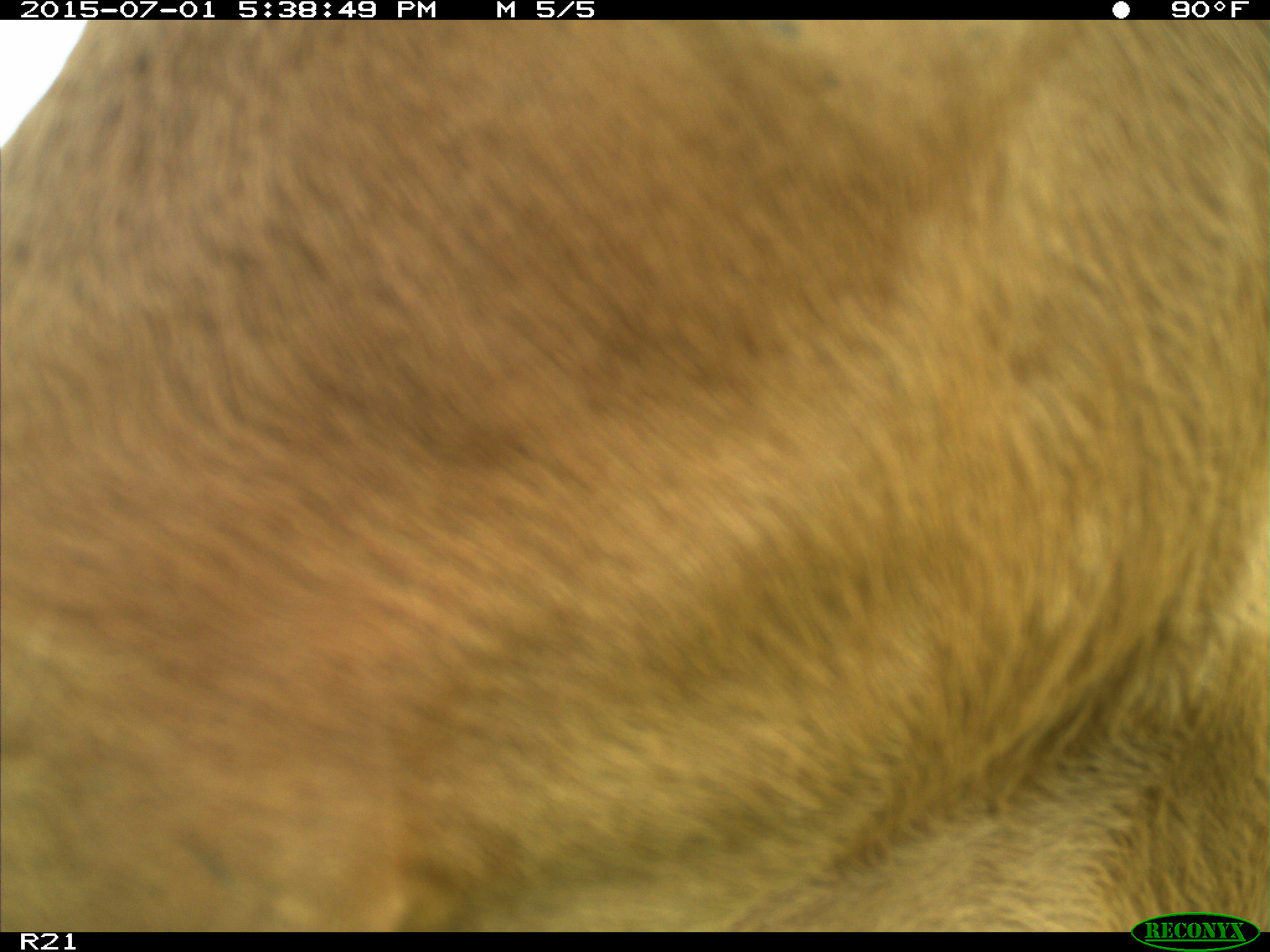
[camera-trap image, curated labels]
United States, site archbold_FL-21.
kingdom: Animalia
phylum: Chordata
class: Mammalia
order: Artiodactyla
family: Bovidae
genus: Bos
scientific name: Bos taurus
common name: domestic cow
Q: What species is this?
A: Bos taurus (domestic cow).